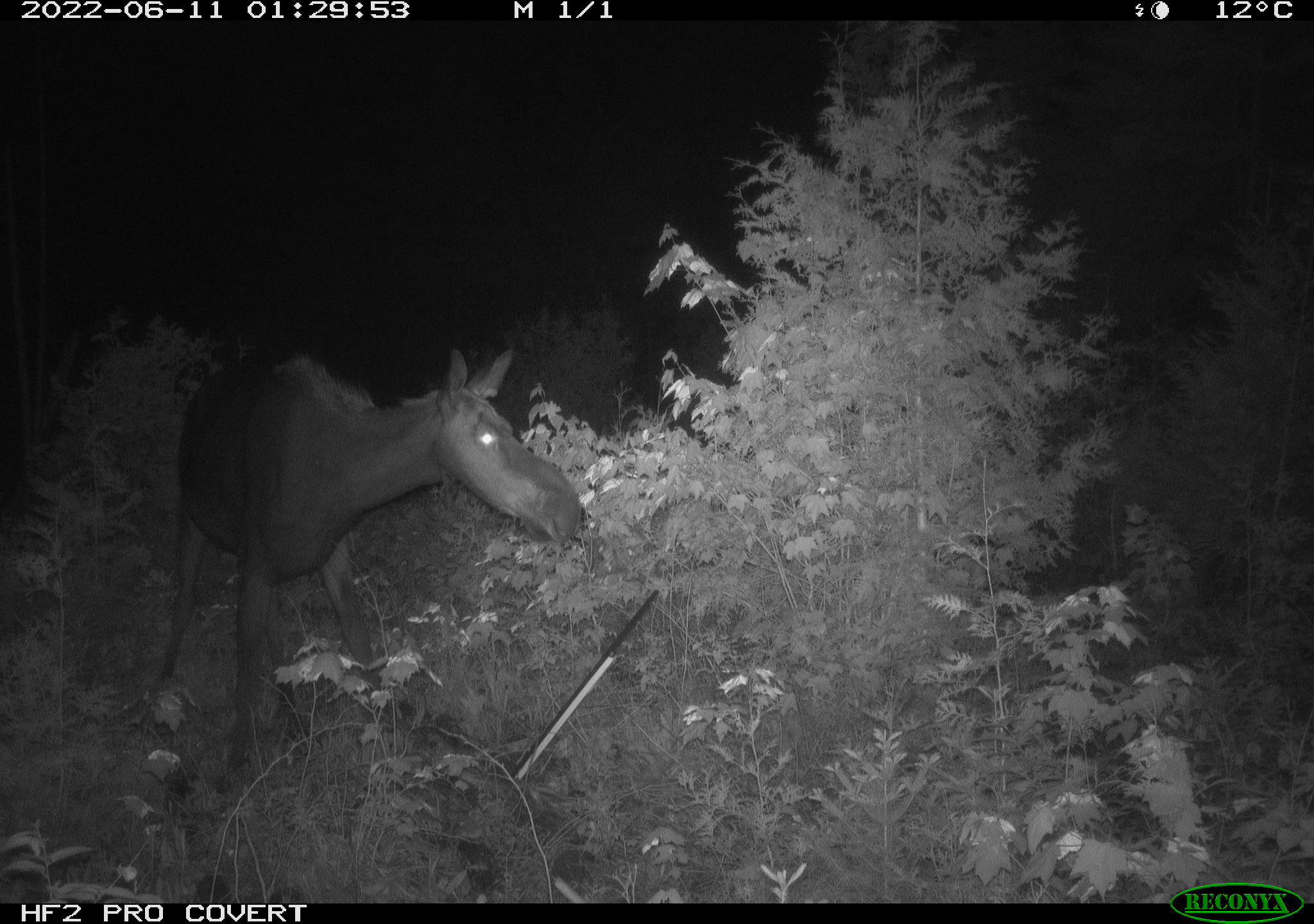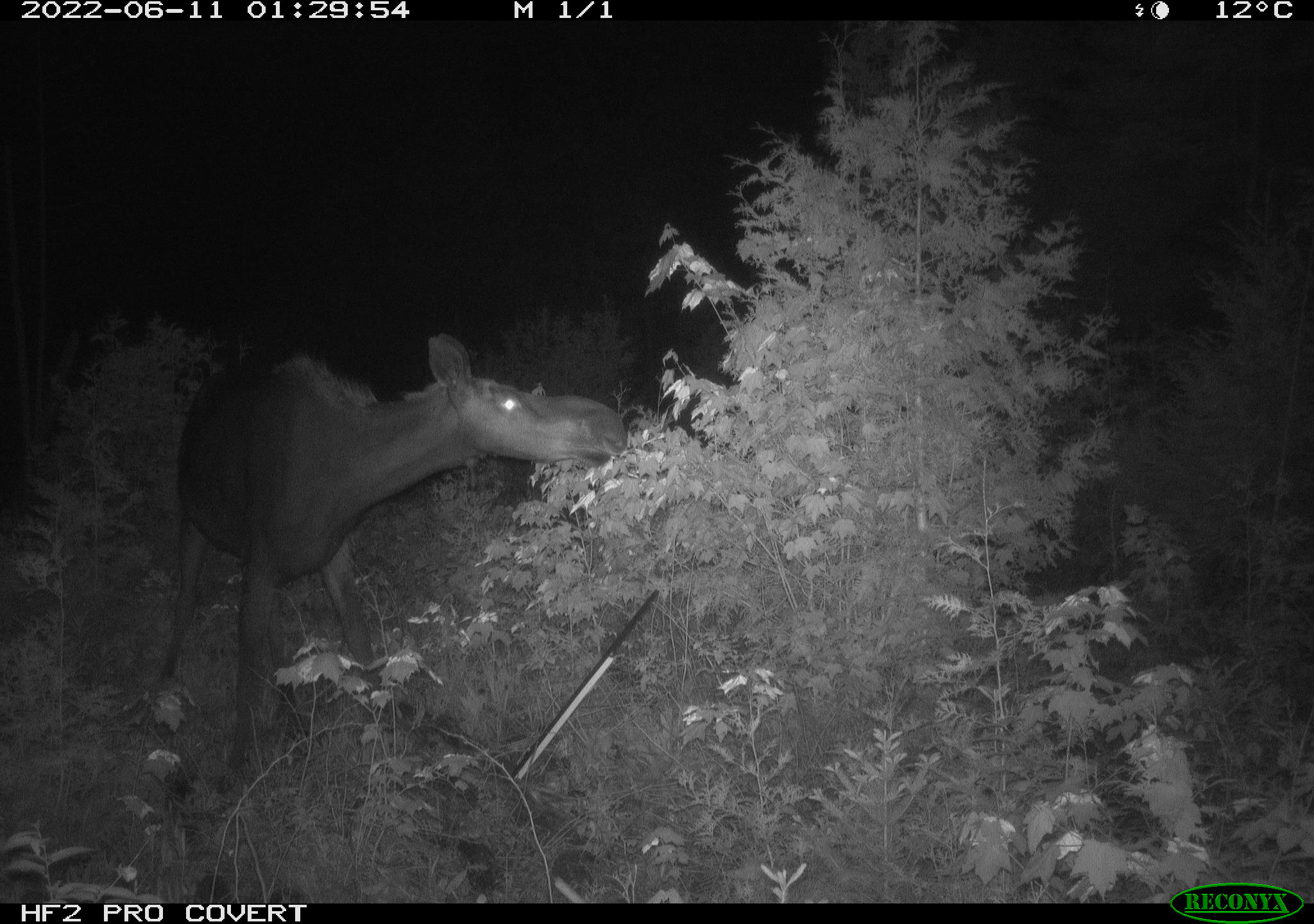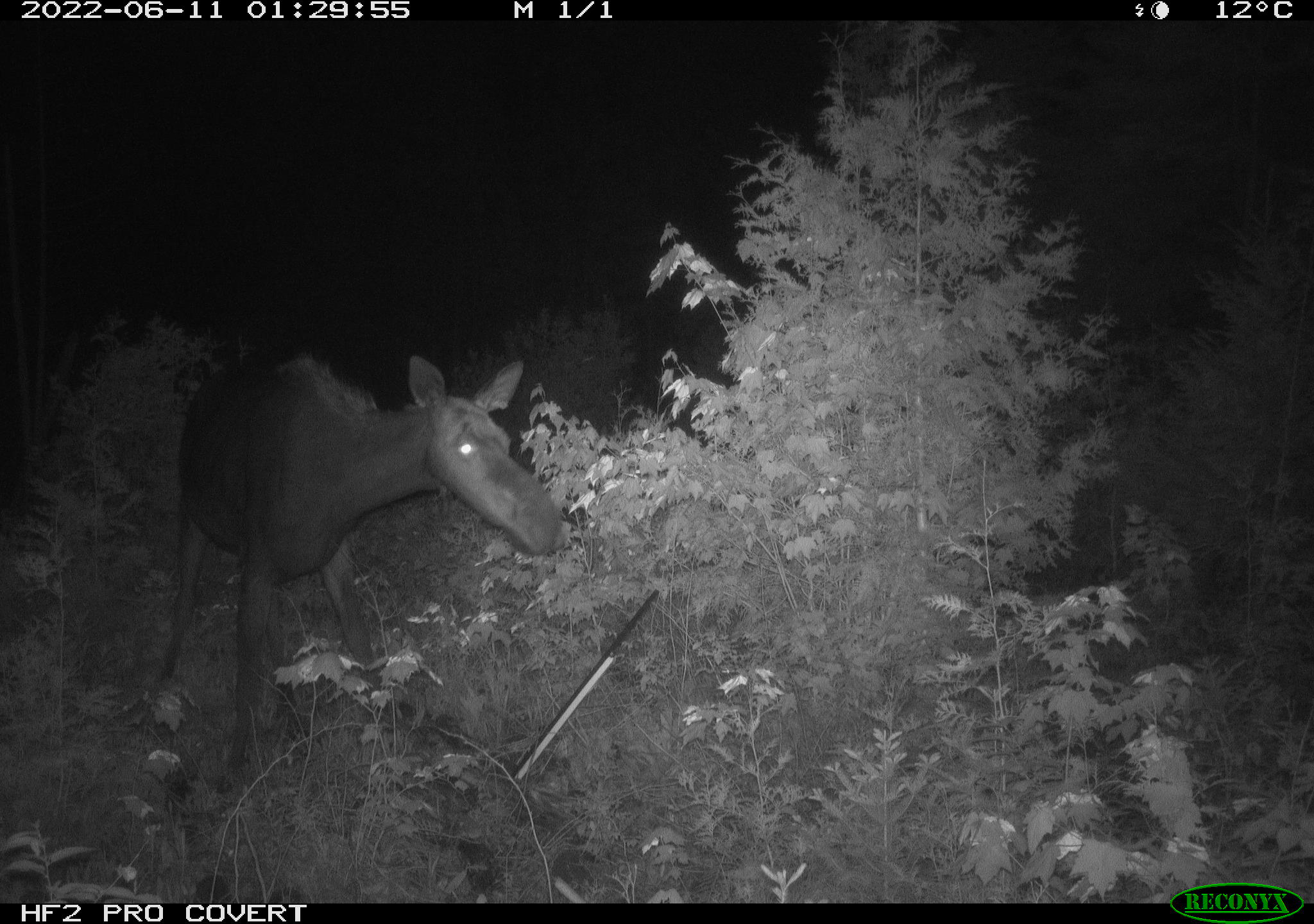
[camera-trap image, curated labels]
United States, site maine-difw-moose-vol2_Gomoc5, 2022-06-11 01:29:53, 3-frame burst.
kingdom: Animalia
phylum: Chordata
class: Mammalia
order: Artiodactyla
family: Cervidae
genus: Alces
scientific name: Alces alces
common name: moose